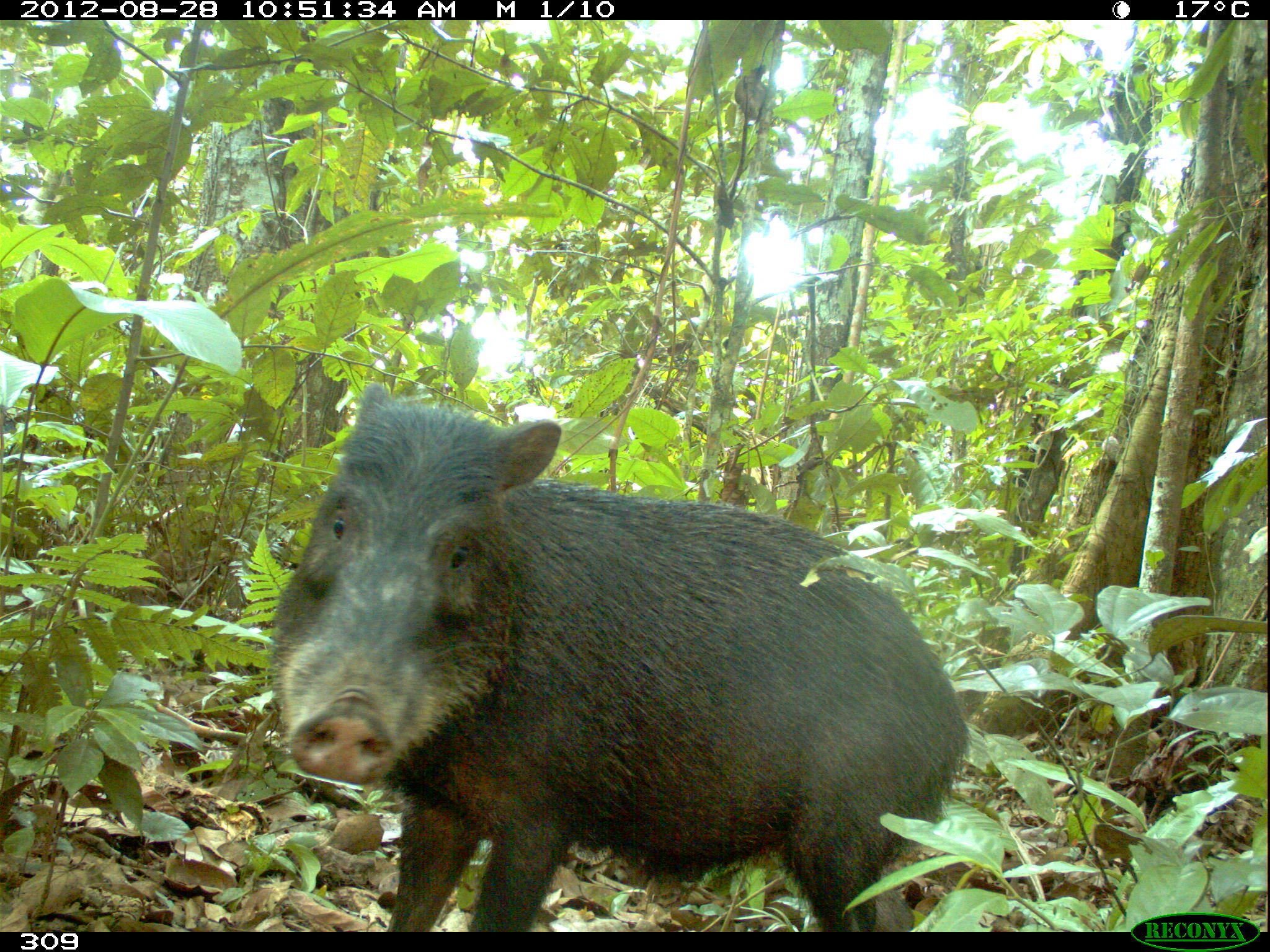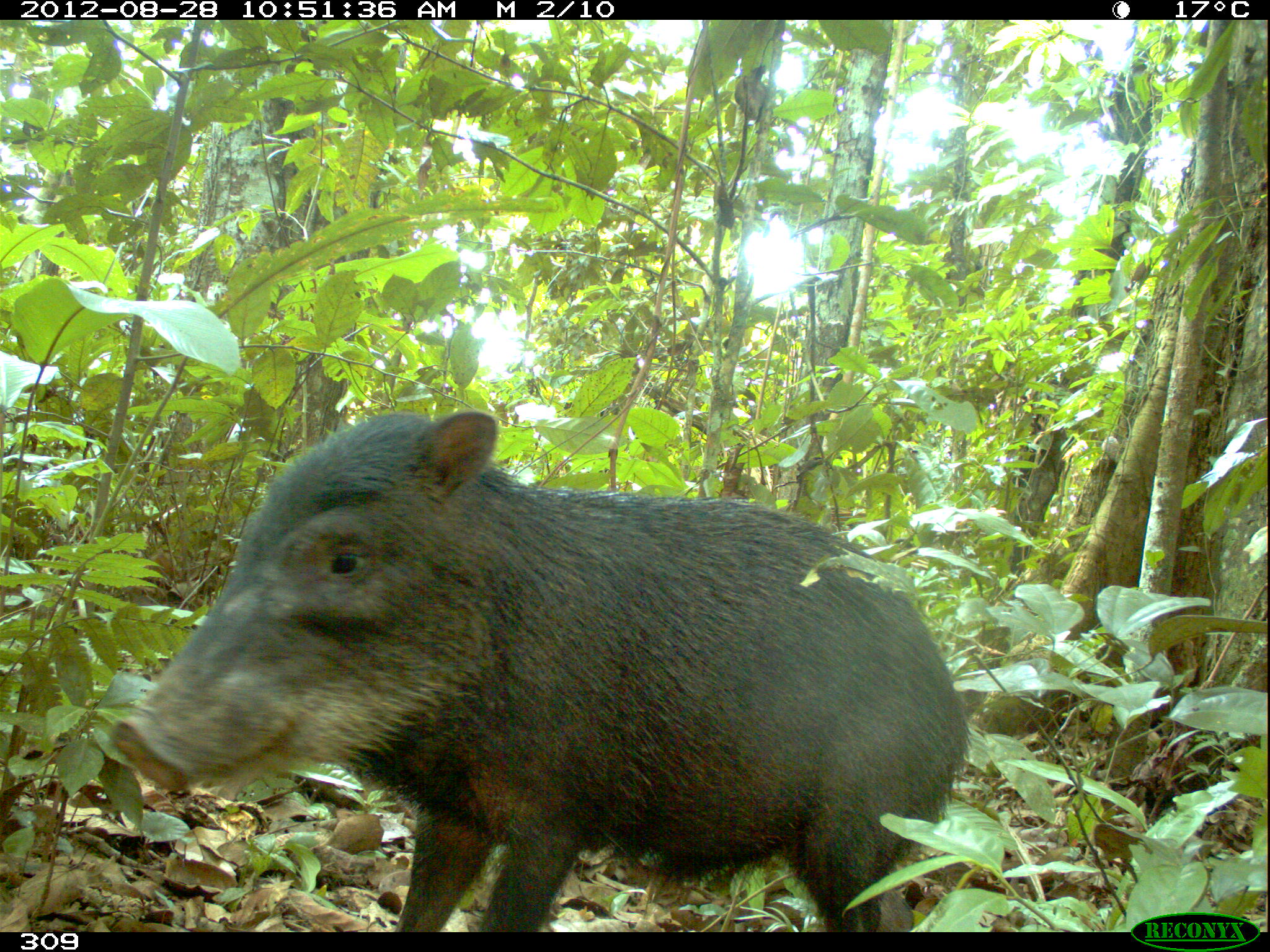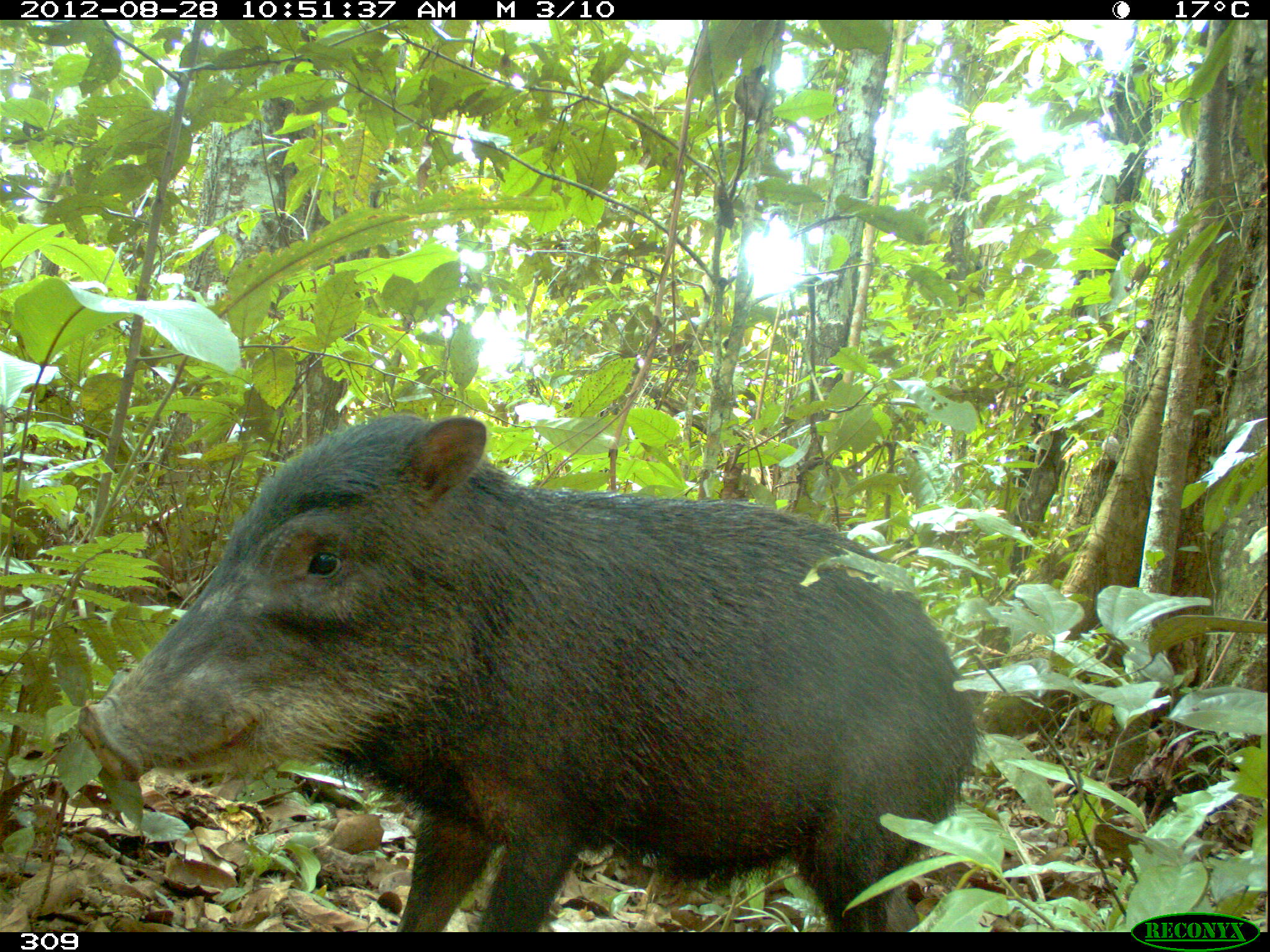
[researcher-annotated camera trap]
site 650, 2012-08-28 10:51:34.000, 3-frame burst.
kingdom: Animalia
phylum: Chordata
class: Mammalia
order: Artiodactyla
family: Tayassuidae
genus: Tayassu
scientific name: Tayassu pecari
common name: white-lipped peccary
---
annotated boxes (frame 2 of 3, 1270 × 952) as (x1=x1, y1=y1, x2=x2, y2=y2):
tayassu pecari: (x1=109, y1=411, x2=970, y2=932)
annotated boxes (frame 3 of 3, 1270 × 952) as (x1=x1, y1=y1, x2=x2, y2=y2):
tayassu pecari: (x1=74, y1=414, x2=986, y2=932)